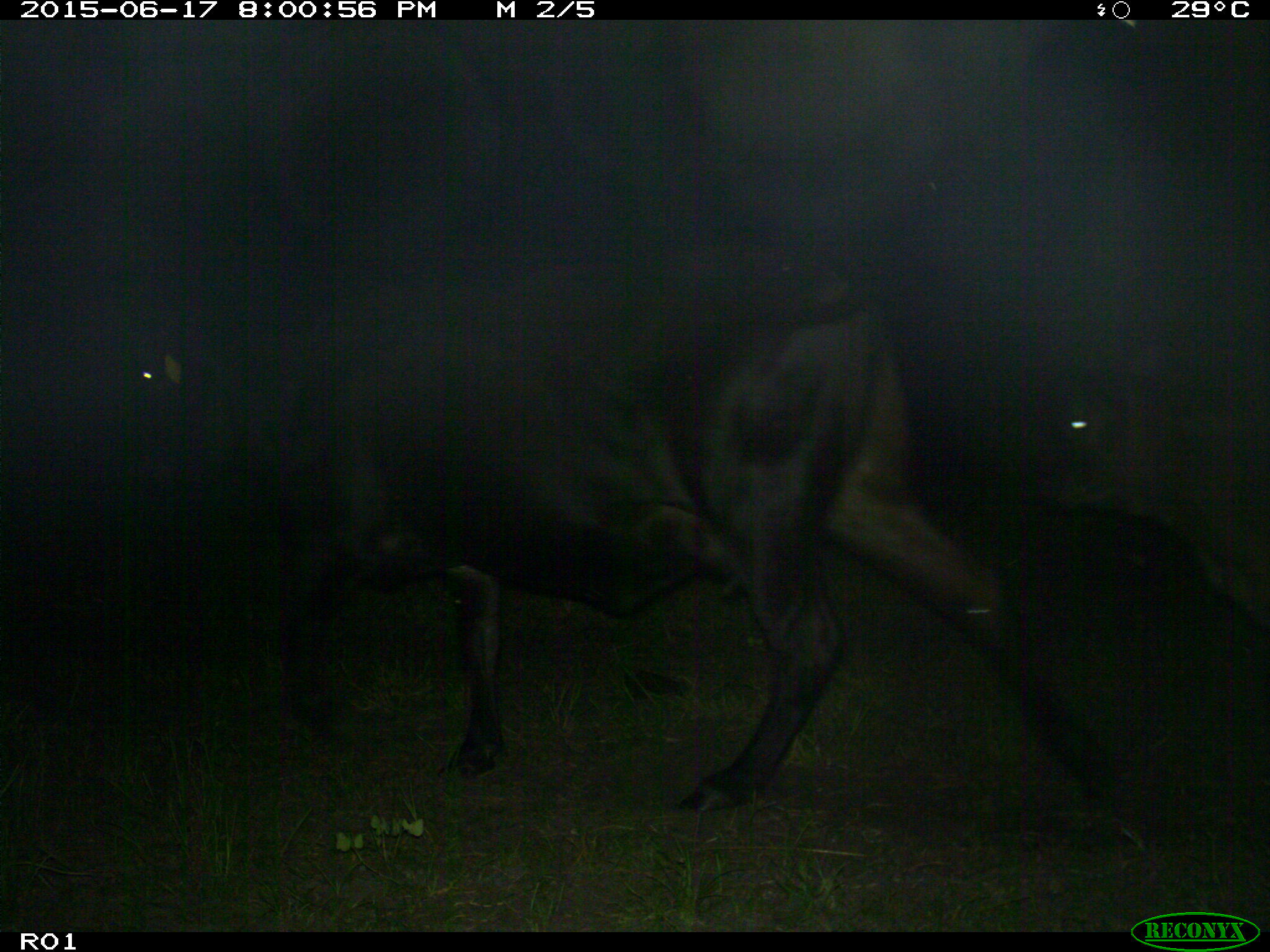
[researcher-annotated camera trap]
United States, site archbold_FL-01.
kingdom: Animalia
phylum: Chordata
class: Mammalia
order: Artiodactyla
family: Bovidae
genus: Bos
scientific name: Bos taurus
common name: domestic cow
Bos taurus (domestic cow).